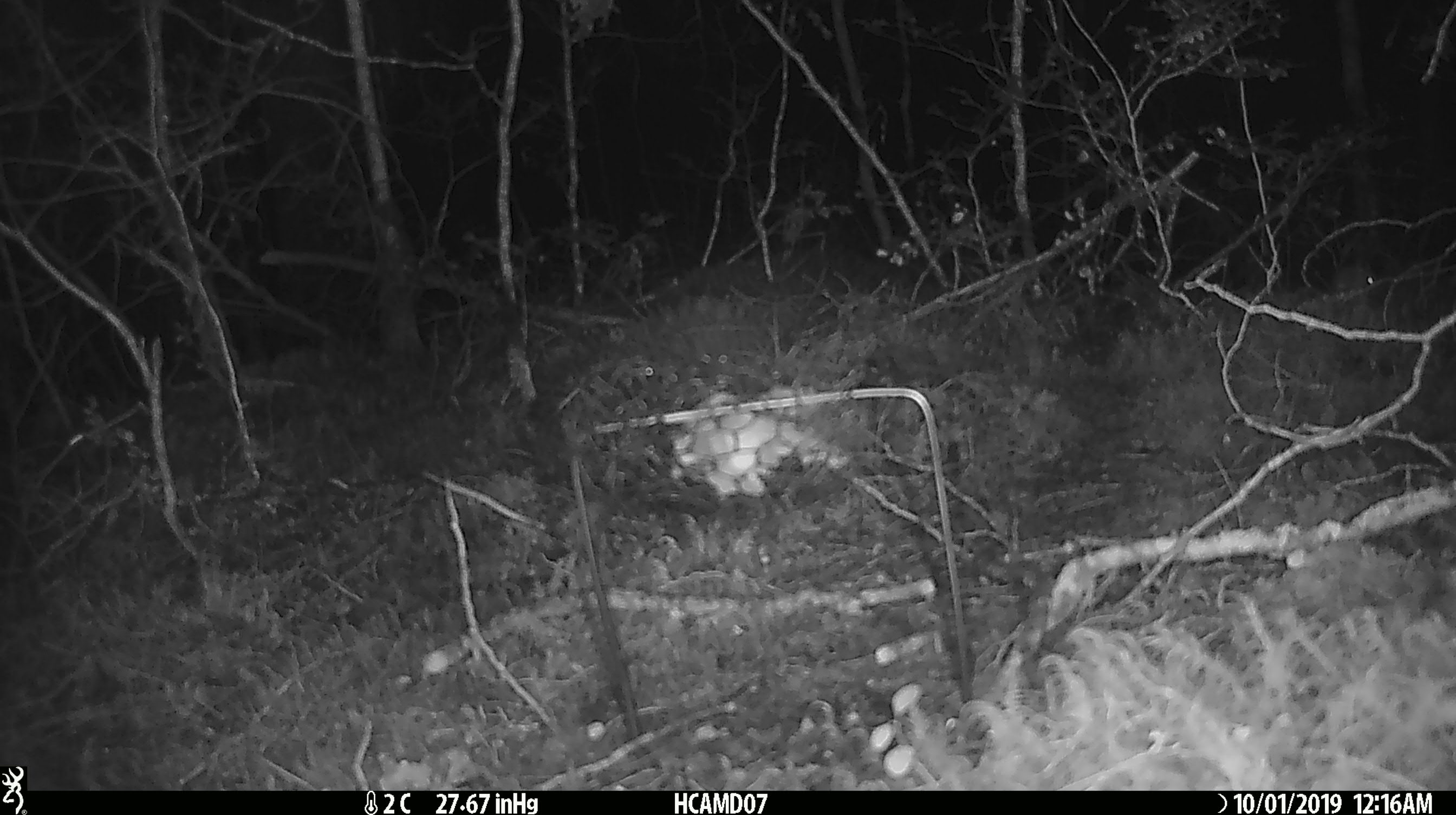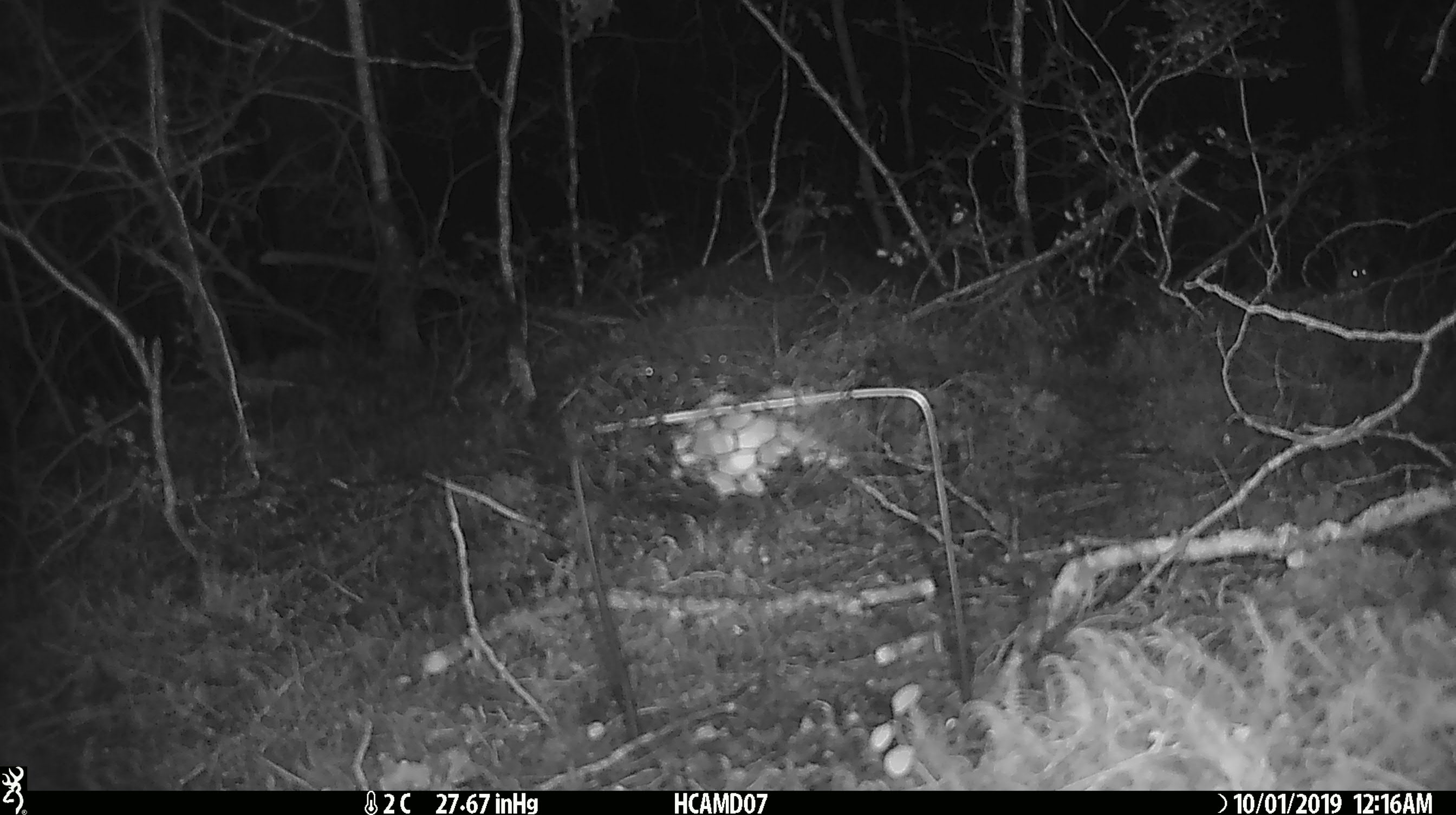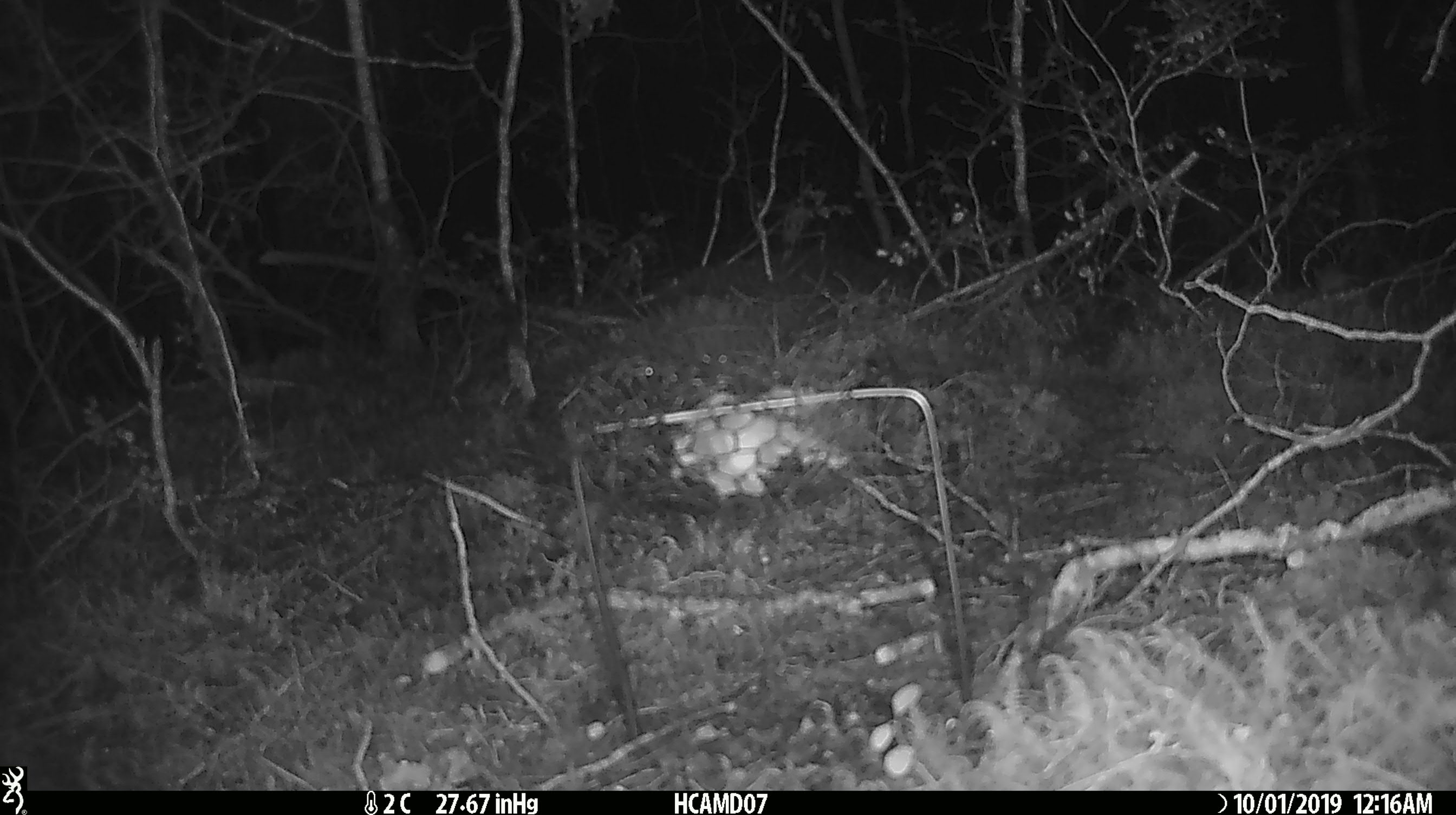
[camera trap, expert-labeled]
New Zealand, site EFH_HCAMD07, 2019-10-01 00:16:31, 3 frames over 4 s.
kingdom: Animalia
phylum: Chordata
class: Mammalia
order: Rodentia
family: Muridae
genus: Mus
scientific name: Mus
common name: mouse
Mouse (Mus).